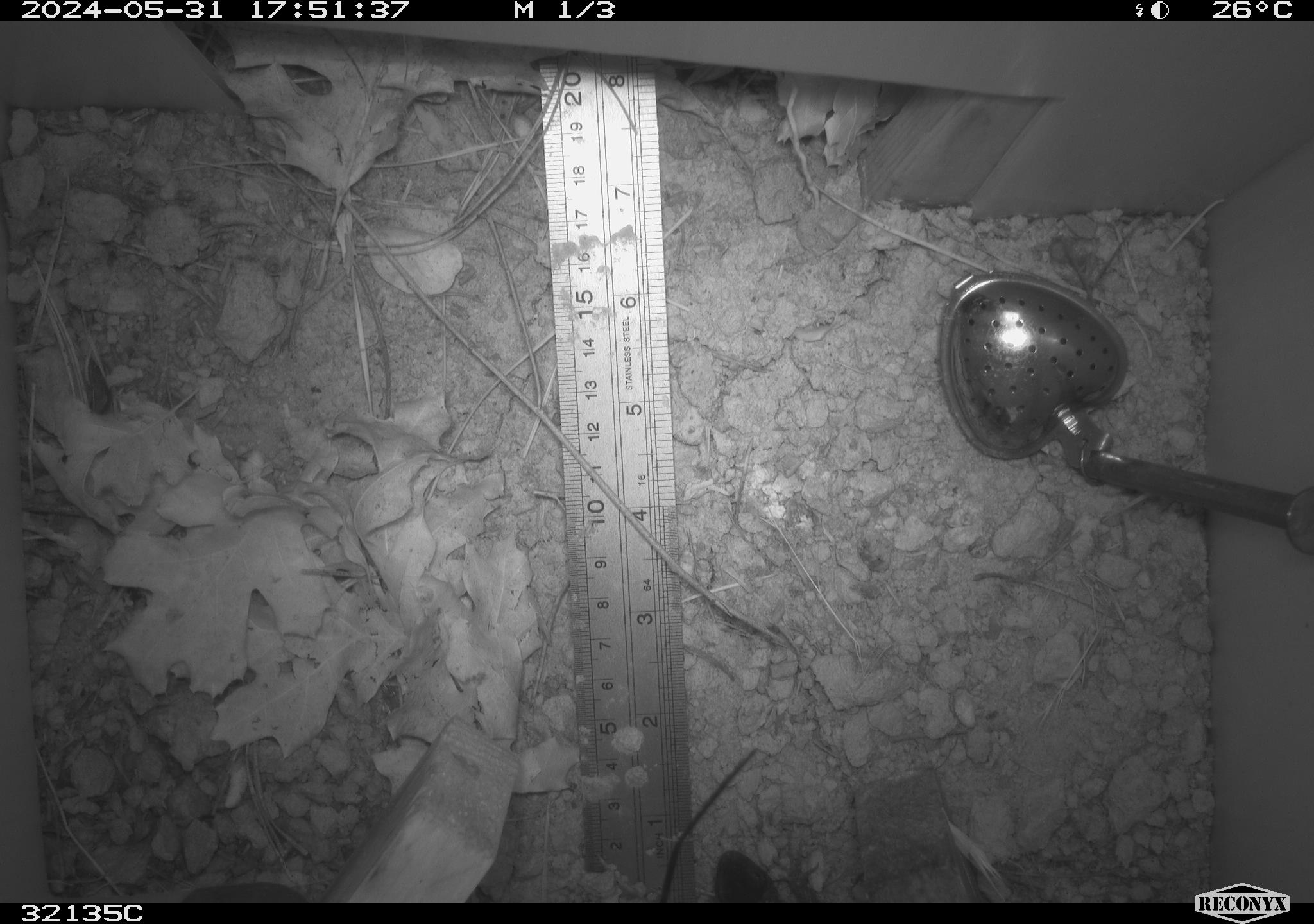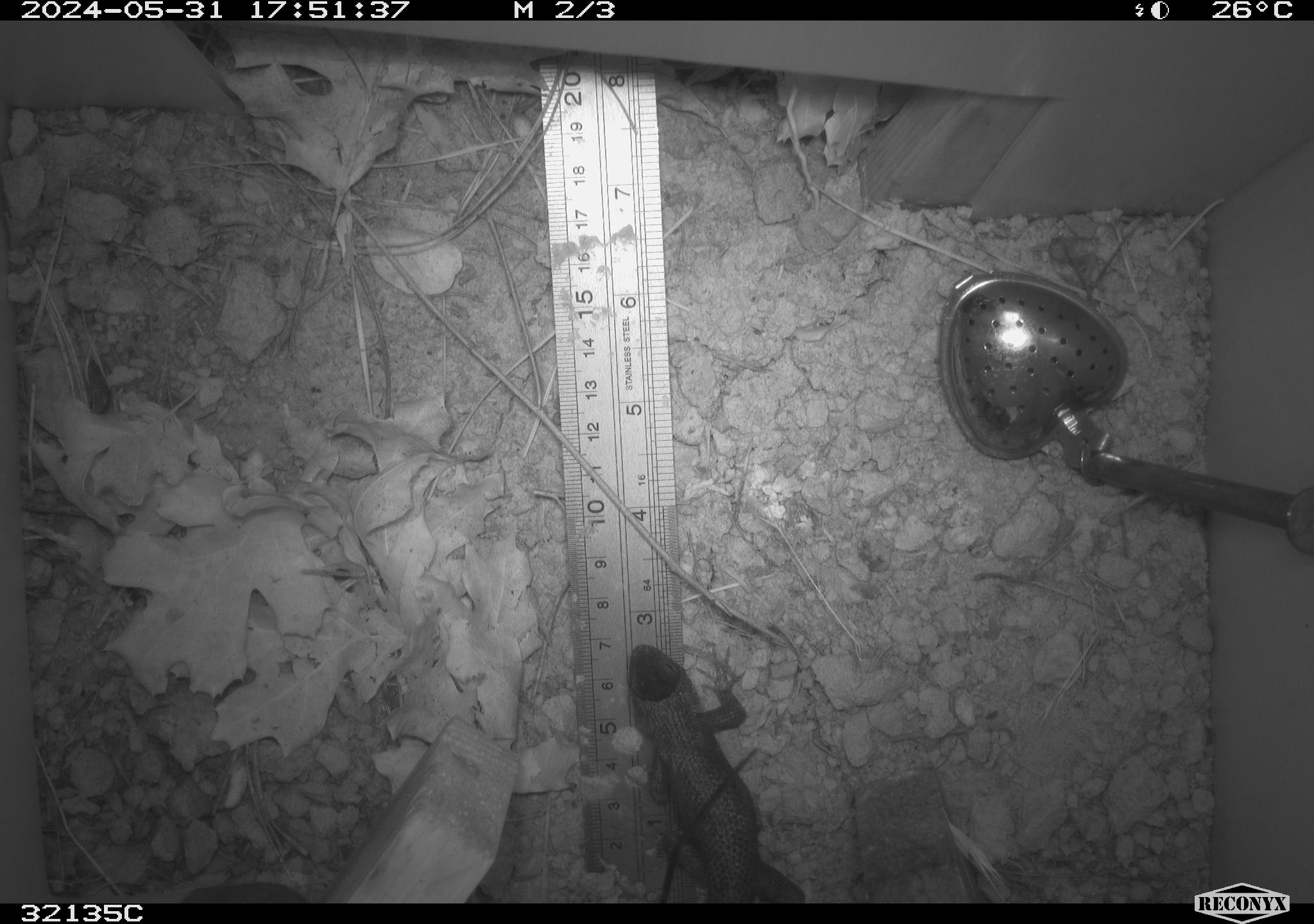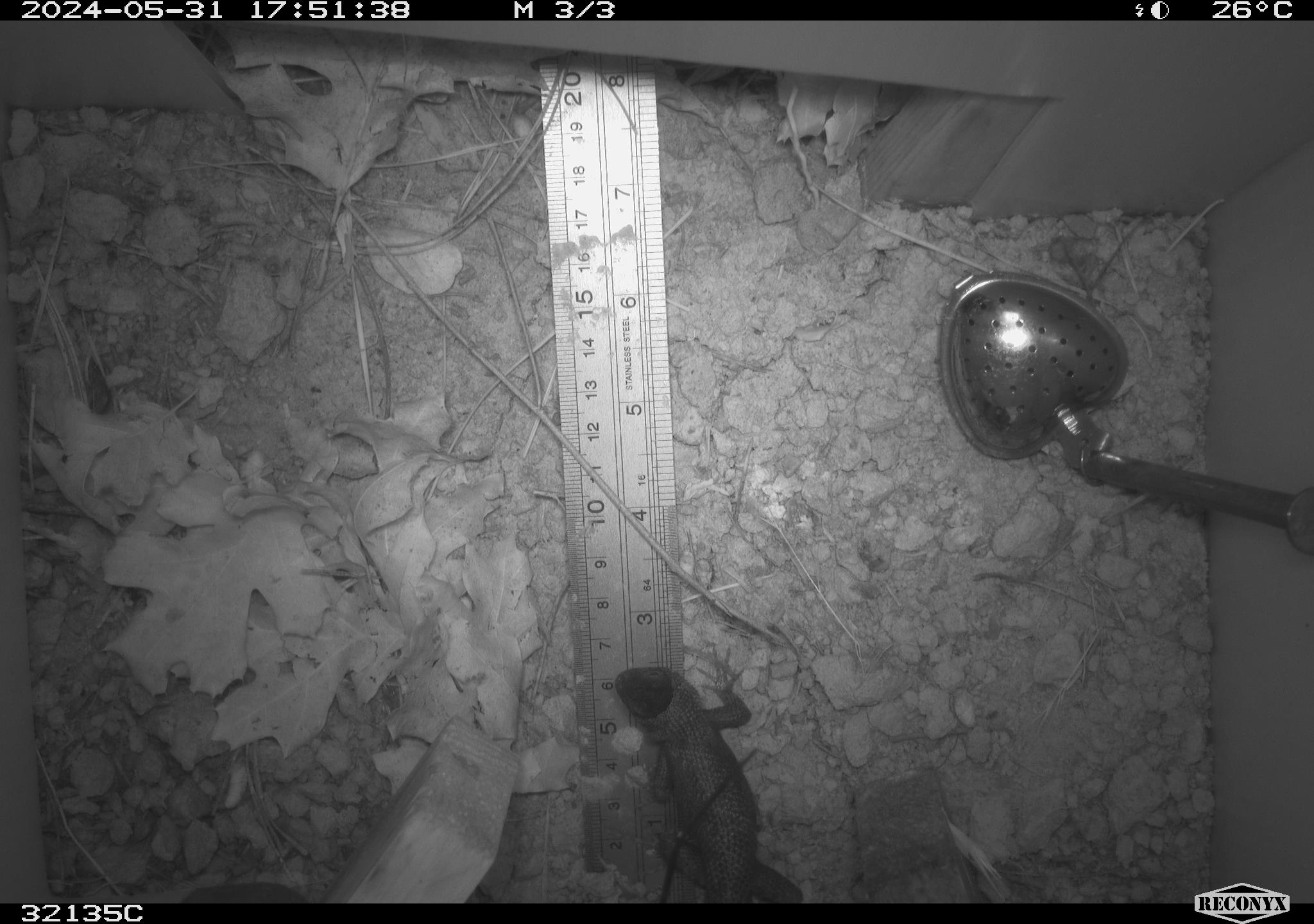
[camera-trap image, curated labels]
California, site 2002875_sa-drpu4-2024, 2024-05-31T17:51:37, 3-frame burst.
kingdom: Animalia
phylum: Chordata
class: Reptilia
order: Squamata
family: Phrynosomatidae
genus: Sceloporus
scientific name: Sceloporus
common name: spiny lizards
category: sceloporus species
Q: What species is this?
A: Sceloporus species (spiny lizards) (Sceloporus).